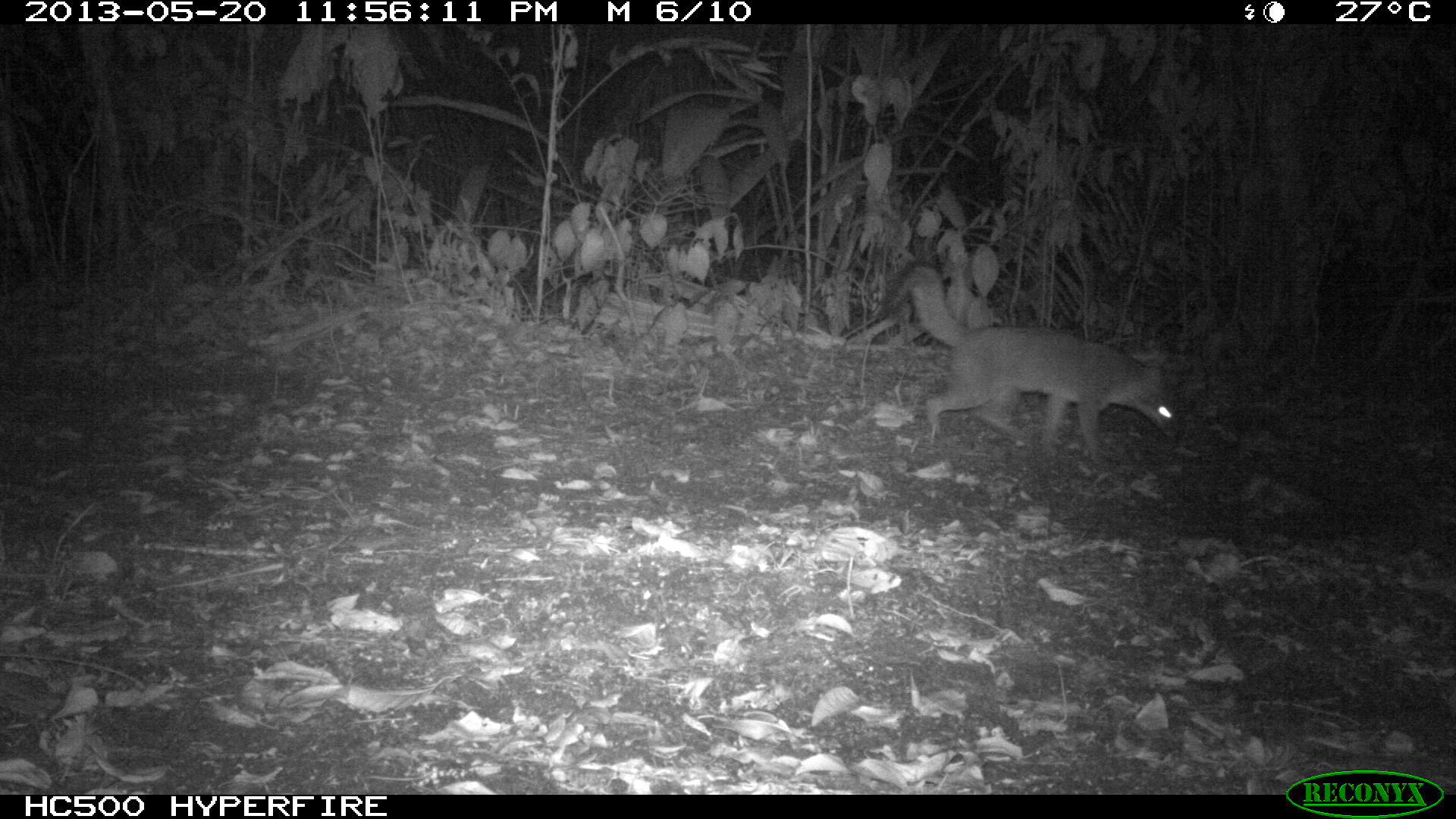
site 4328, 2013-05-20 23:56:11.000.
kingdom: Animalia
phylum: Chordata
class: Mammalia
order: Carnivora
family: Canidae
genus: Urocyon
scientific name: Urocyon cinereoargenteus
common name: gray fox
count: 1